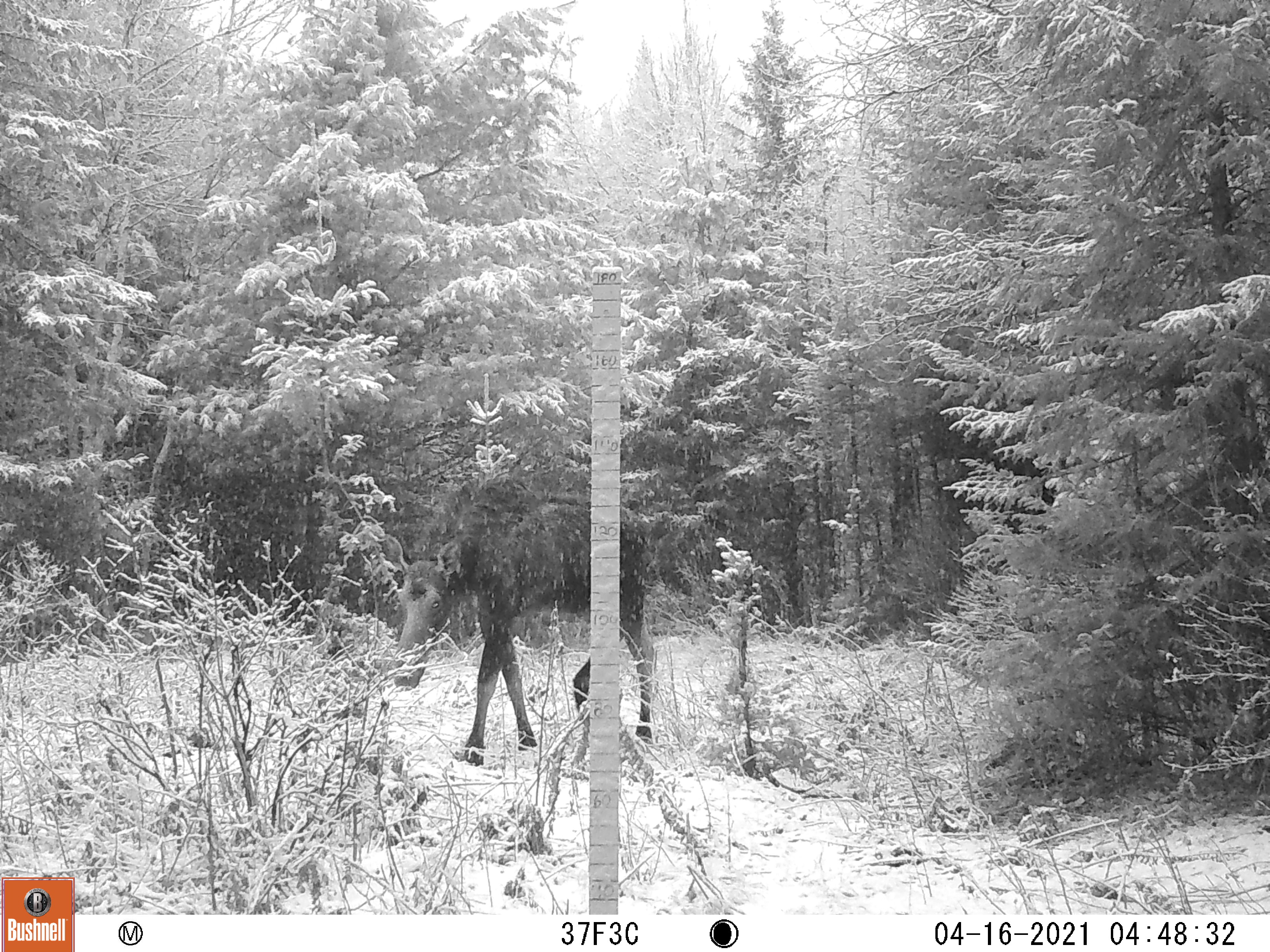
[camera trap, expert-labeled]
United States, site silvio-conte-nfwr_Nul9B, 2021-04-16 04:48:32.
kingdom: Animalia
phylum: Chordata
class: Mammalia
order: Artiodactyla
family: Cervidae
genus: Alces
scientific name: Alces alces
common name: moose